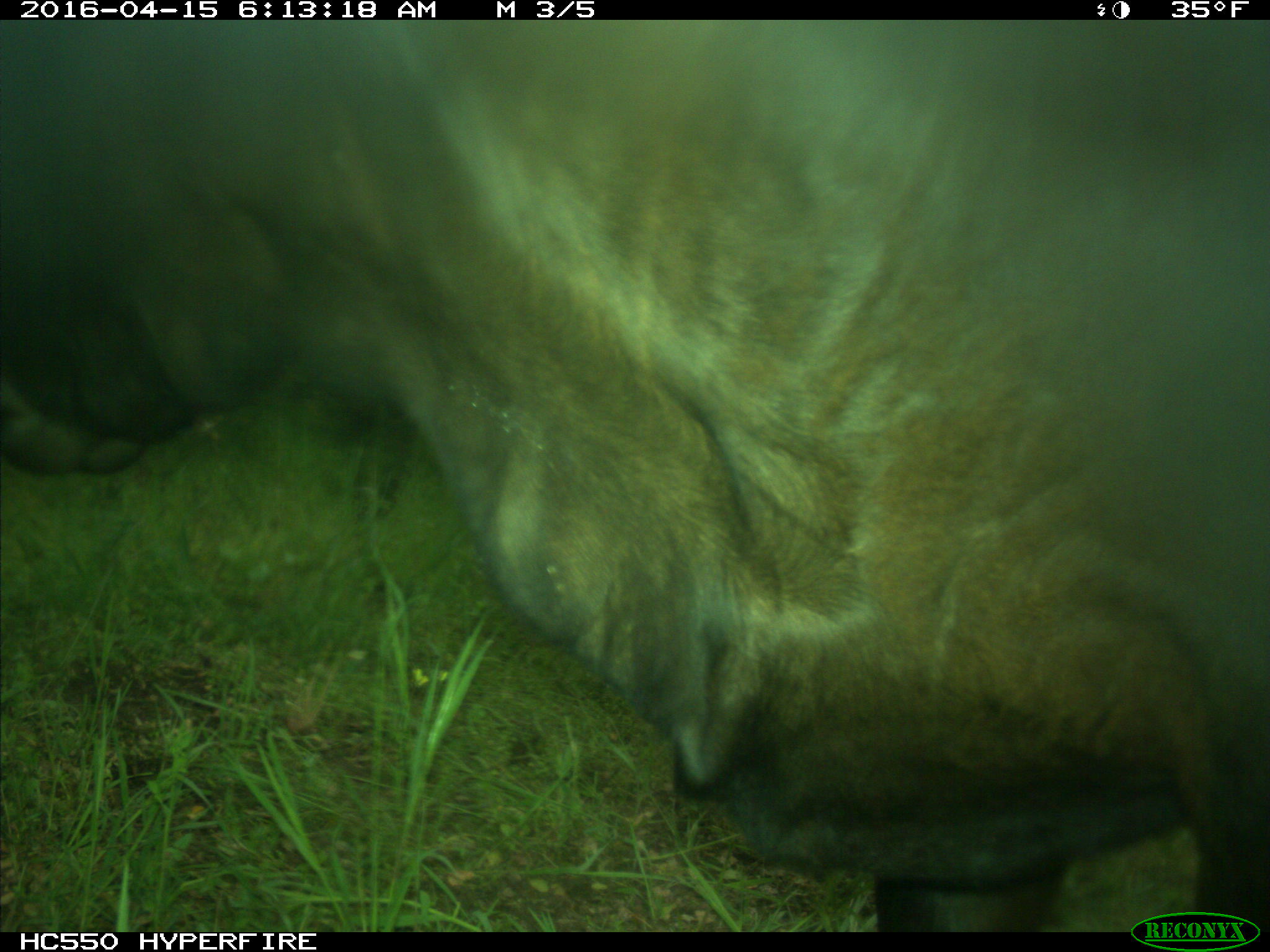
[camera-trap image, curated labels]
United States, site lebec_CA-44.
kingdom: Animalia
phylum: Chordata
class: Mammalia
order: Artiodactyla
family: Bovidae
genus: Bos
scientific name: Bos taurus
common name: domestic cow